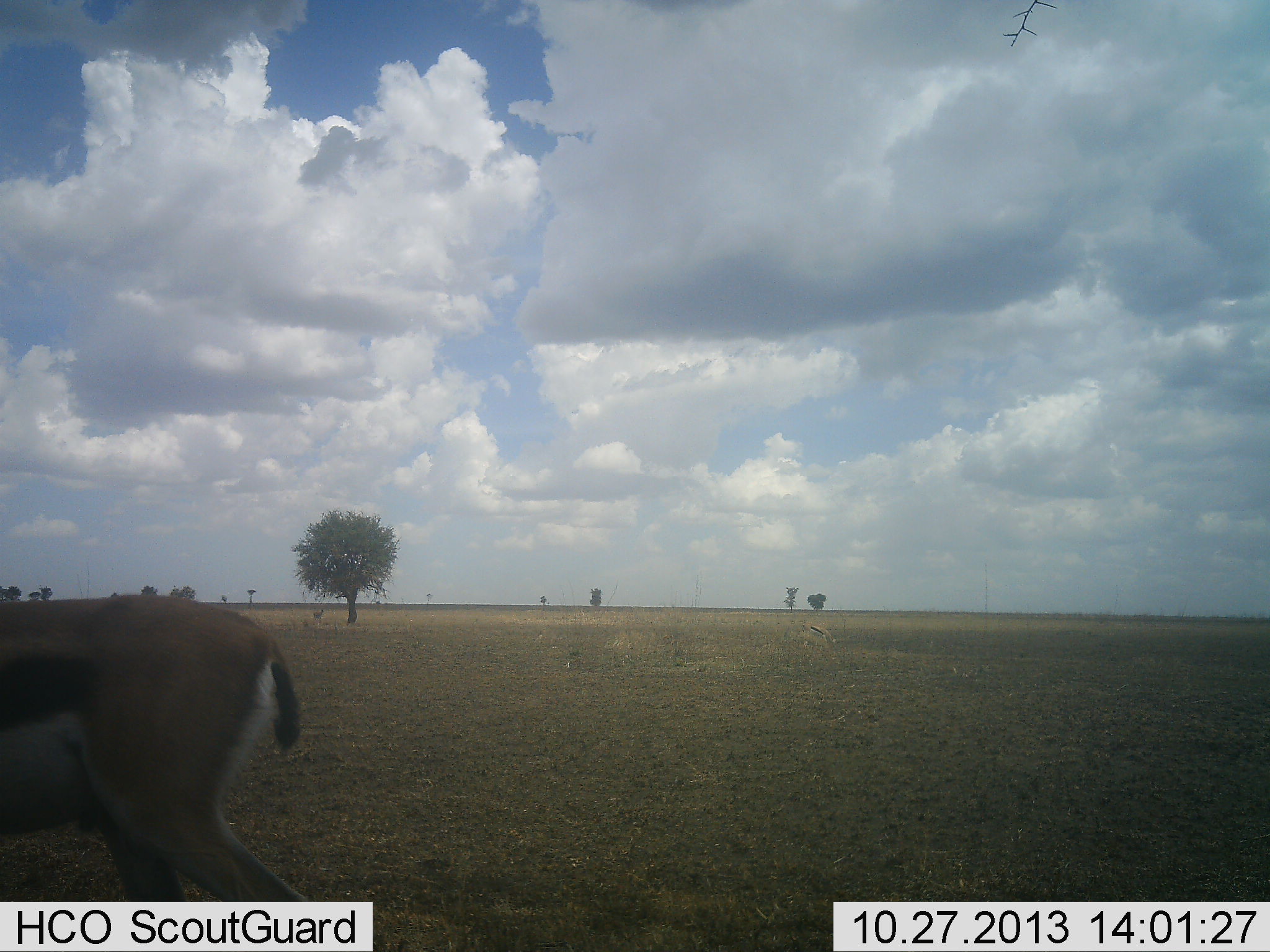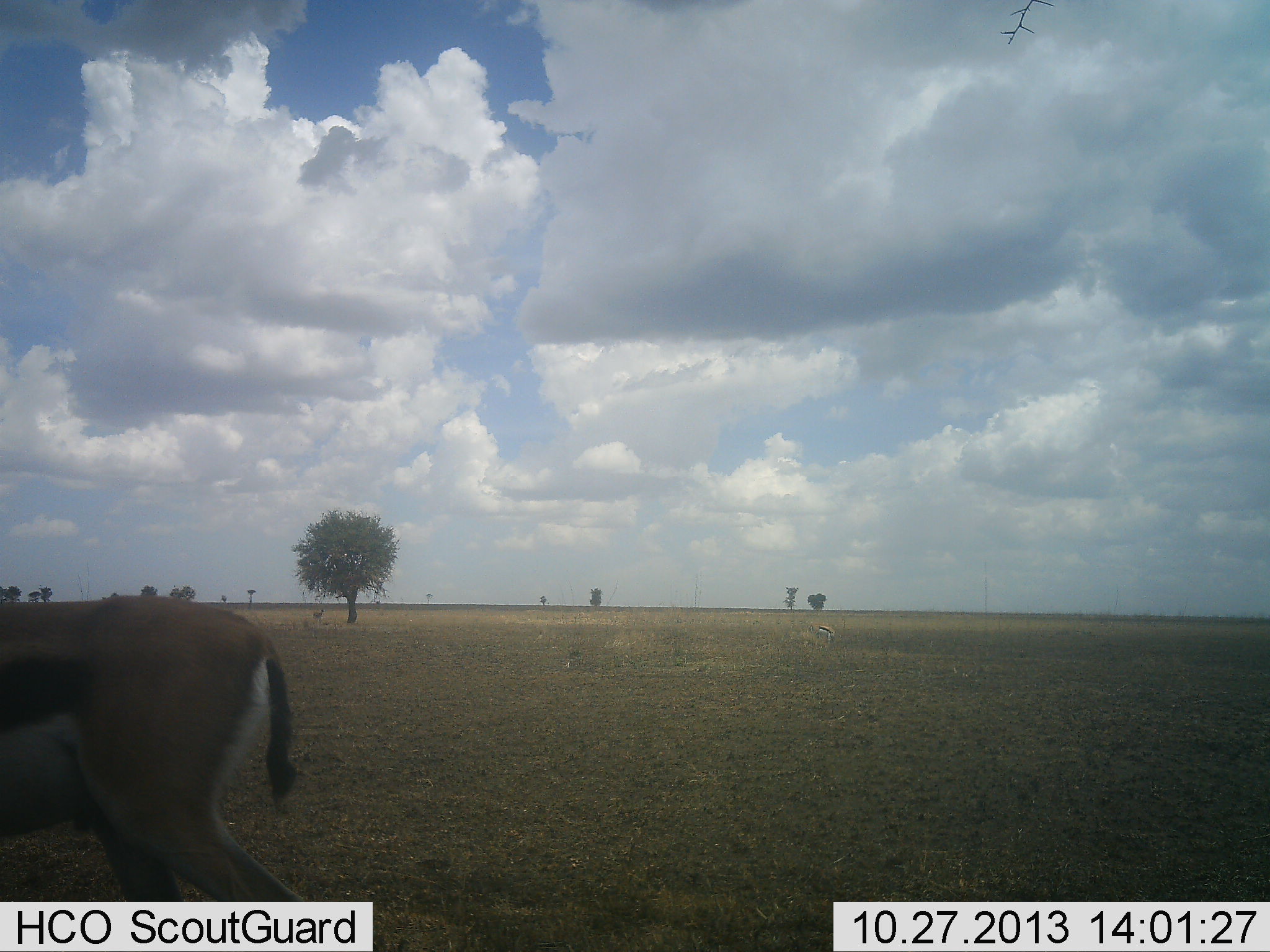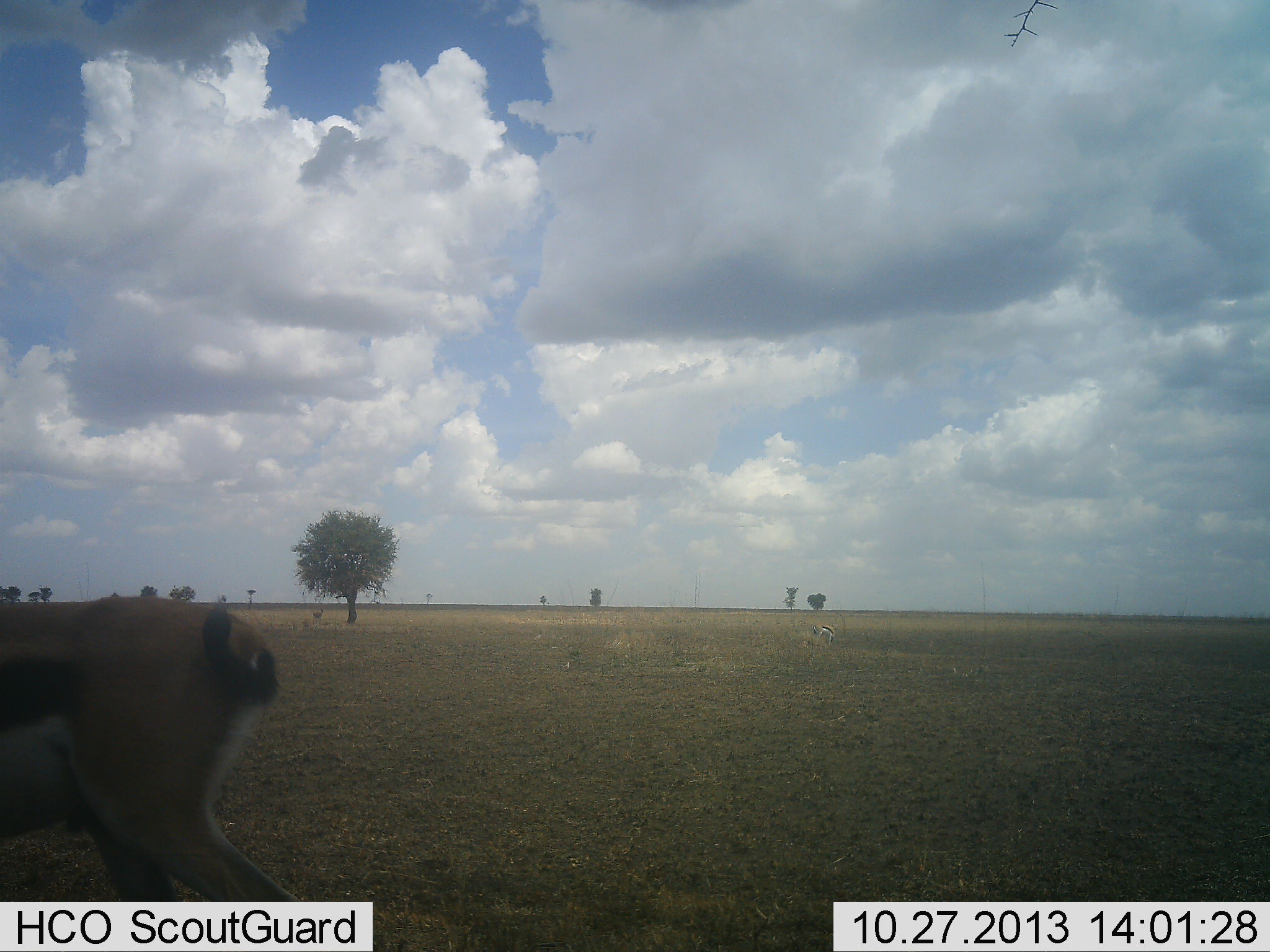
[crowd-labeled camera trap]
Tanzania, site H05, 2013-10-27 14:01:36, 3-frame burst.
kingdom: Animalia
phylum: Chordata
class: Mammalia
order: Artiodactyla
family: Bovidae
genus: Eudorcas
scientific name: Eudorcas thomsonii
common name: thomson's gazelle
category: gazellethomsons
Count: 1.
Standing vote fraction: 85%.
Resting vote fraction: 0%.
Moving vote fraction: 10%.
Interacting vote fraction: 0%.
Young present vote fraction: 0%.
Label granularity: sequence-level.